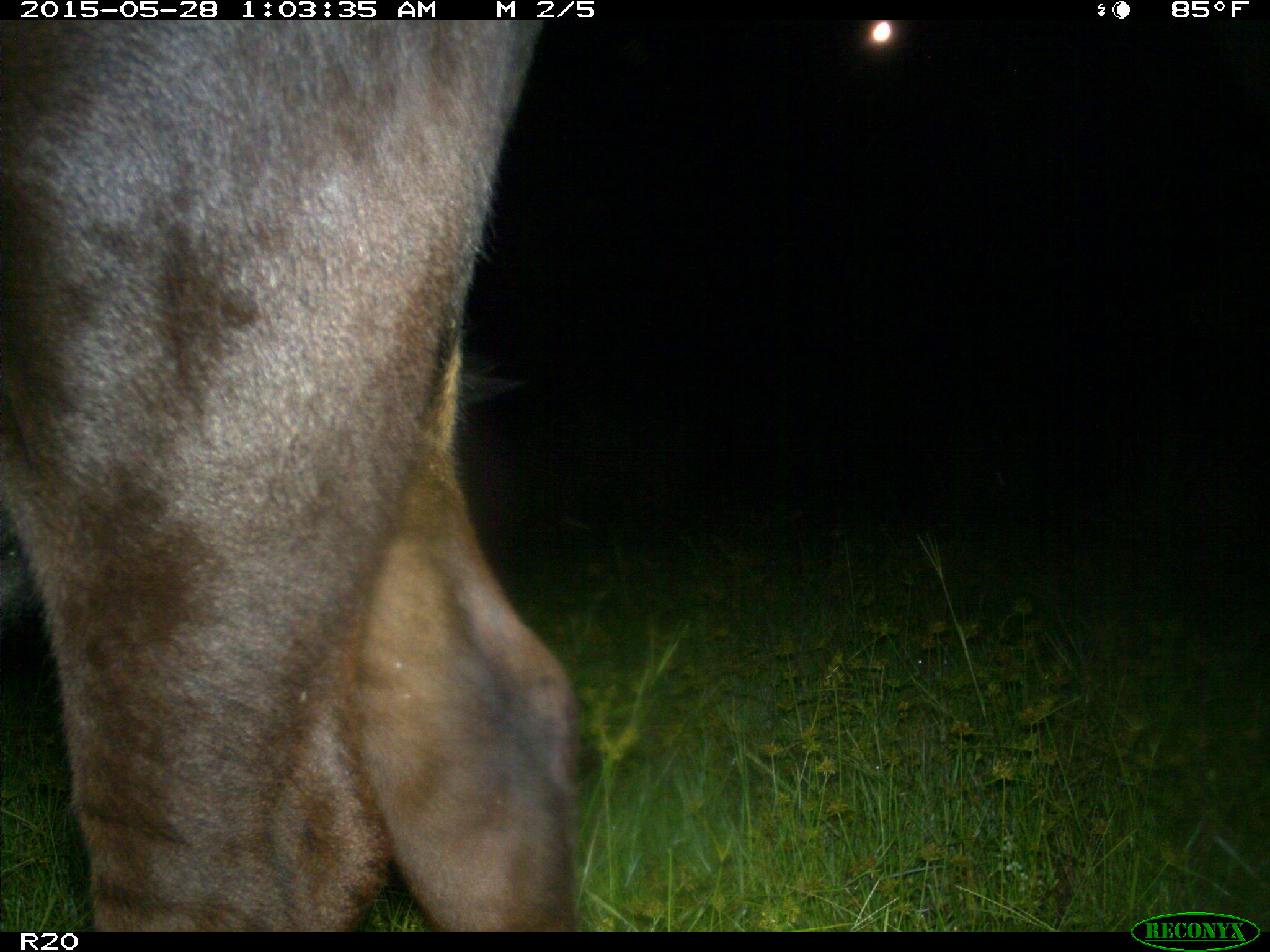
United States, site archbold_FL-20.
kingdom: Animalia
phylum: Chordata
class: Mammalia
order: Artiodactyla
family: Bovidae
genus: Bos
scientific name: Bos taurus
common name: domestic cow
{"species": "Bos taurus (domestic cow)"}